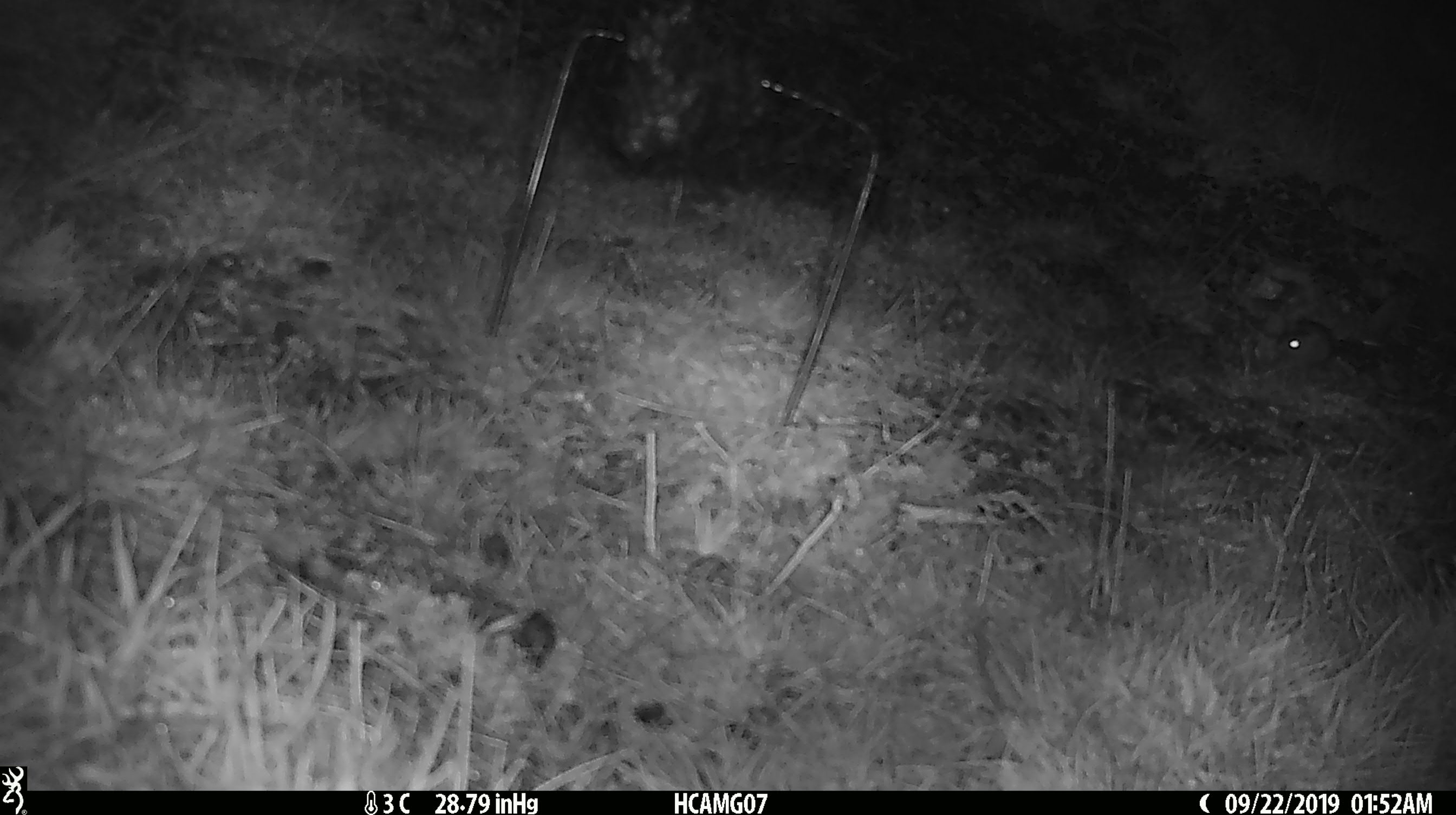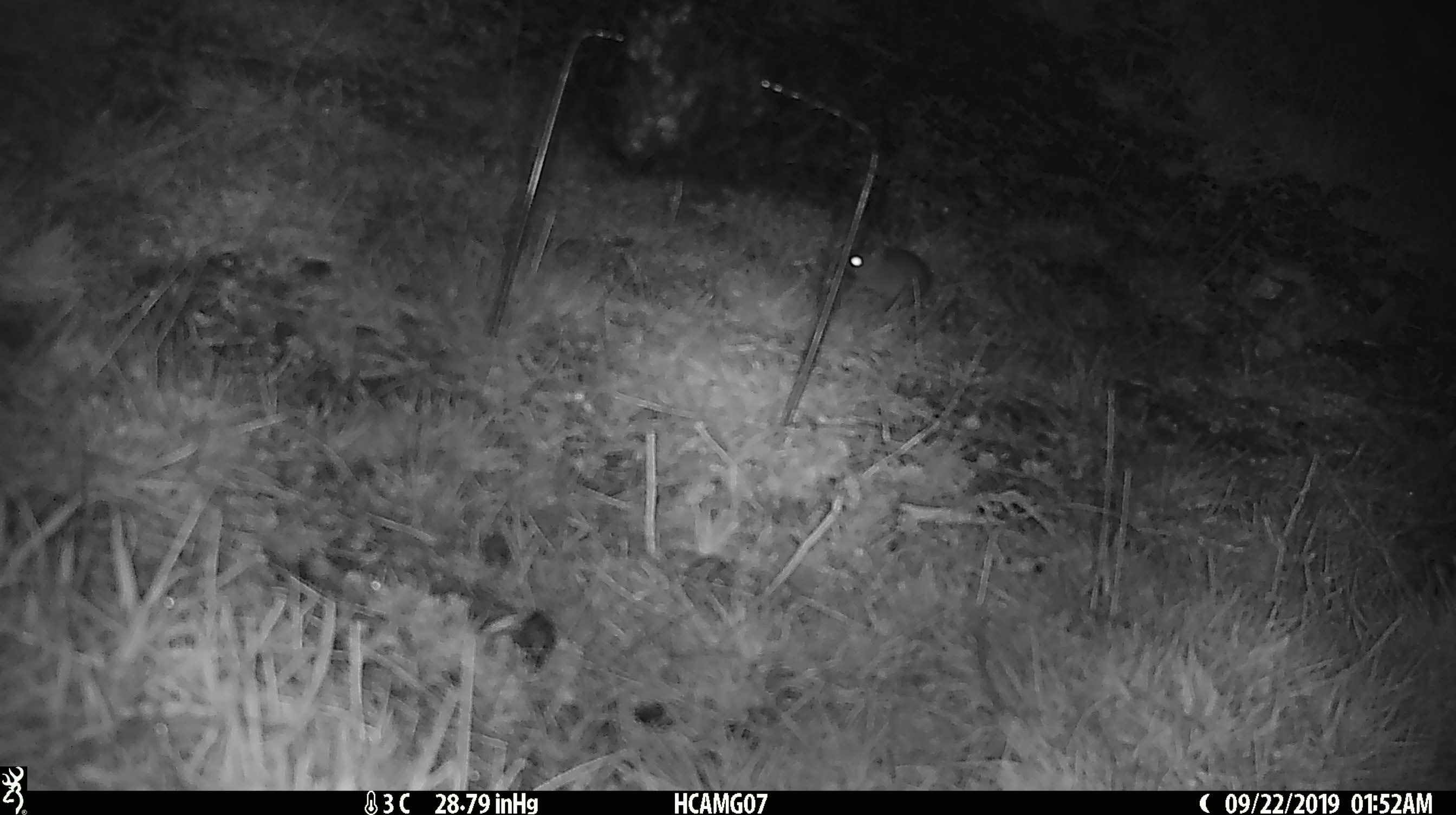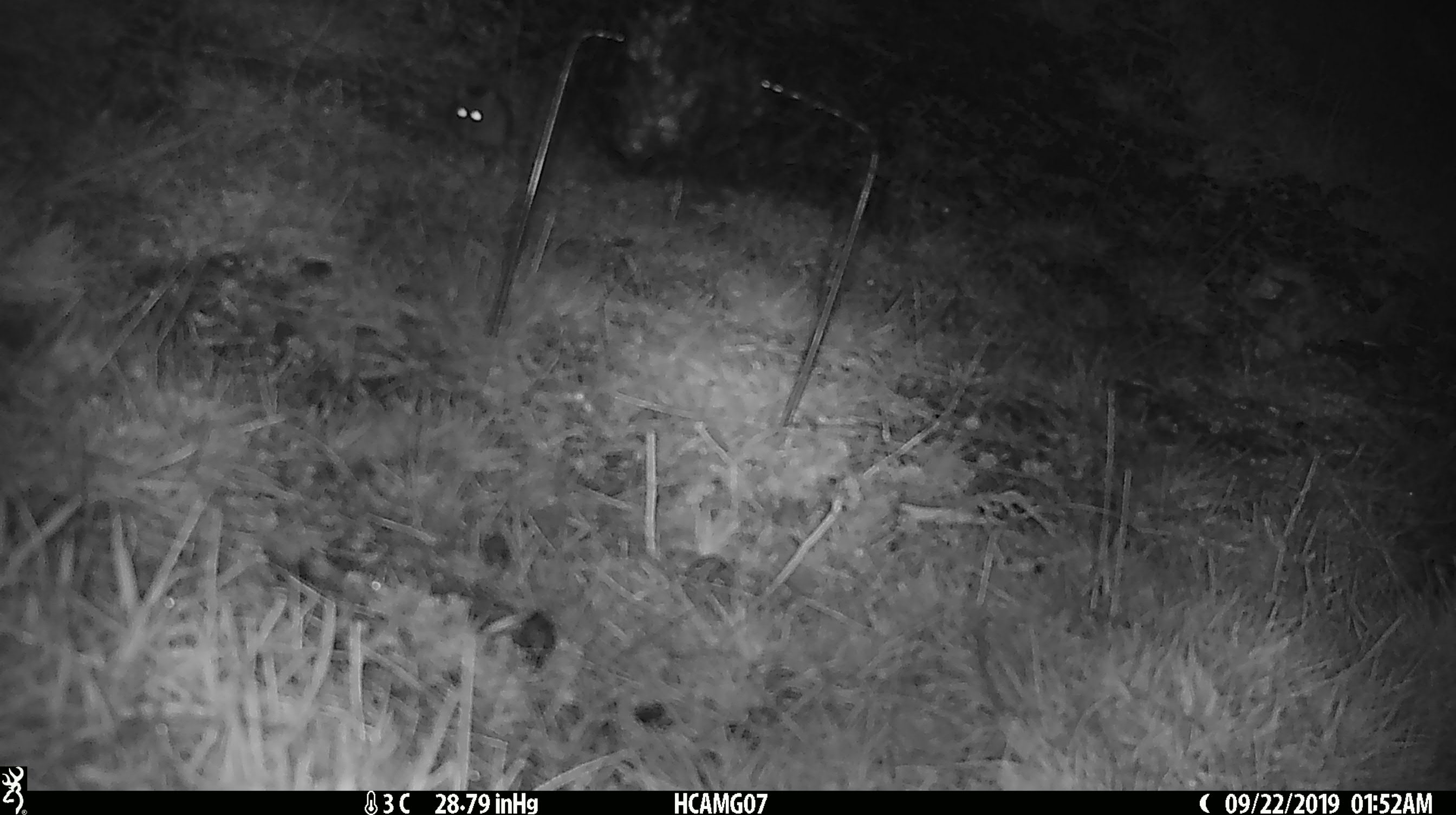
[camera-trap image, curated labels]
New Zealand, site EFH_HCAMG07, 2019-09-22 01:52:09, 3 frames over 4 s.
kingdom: Animalia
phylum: Chordata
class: Mammalia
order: Rodentia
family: Muridae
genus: Mus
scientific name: Mus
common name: mouse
Mouse (Mus).